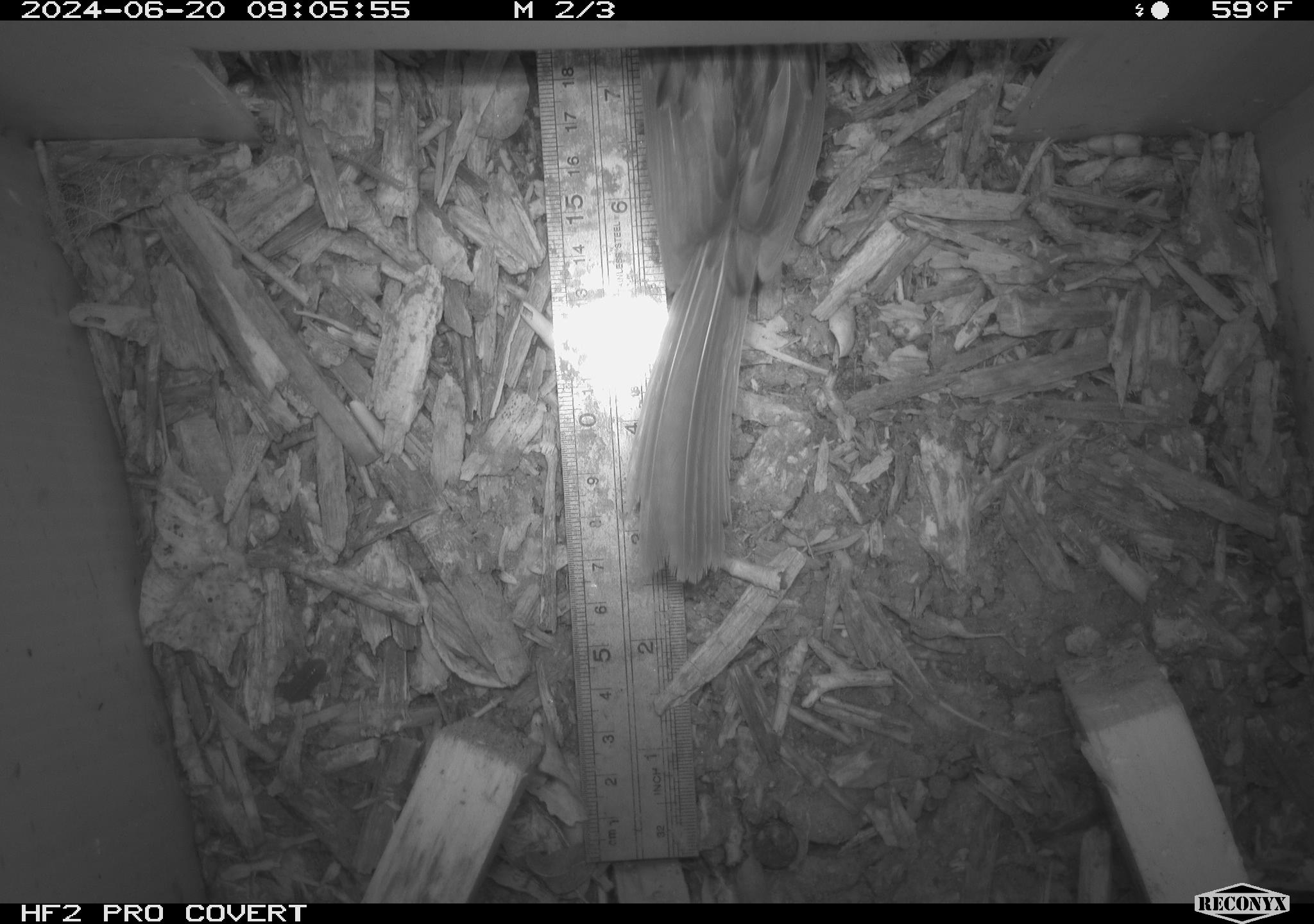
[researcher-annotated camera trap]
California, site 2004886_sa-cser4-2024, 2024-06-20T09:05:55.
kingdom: Animalia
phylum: Chordata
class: Aves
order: Passeriformes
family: Passerellidae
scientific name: Passerellidae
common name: new world sparrows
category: passerellidae family